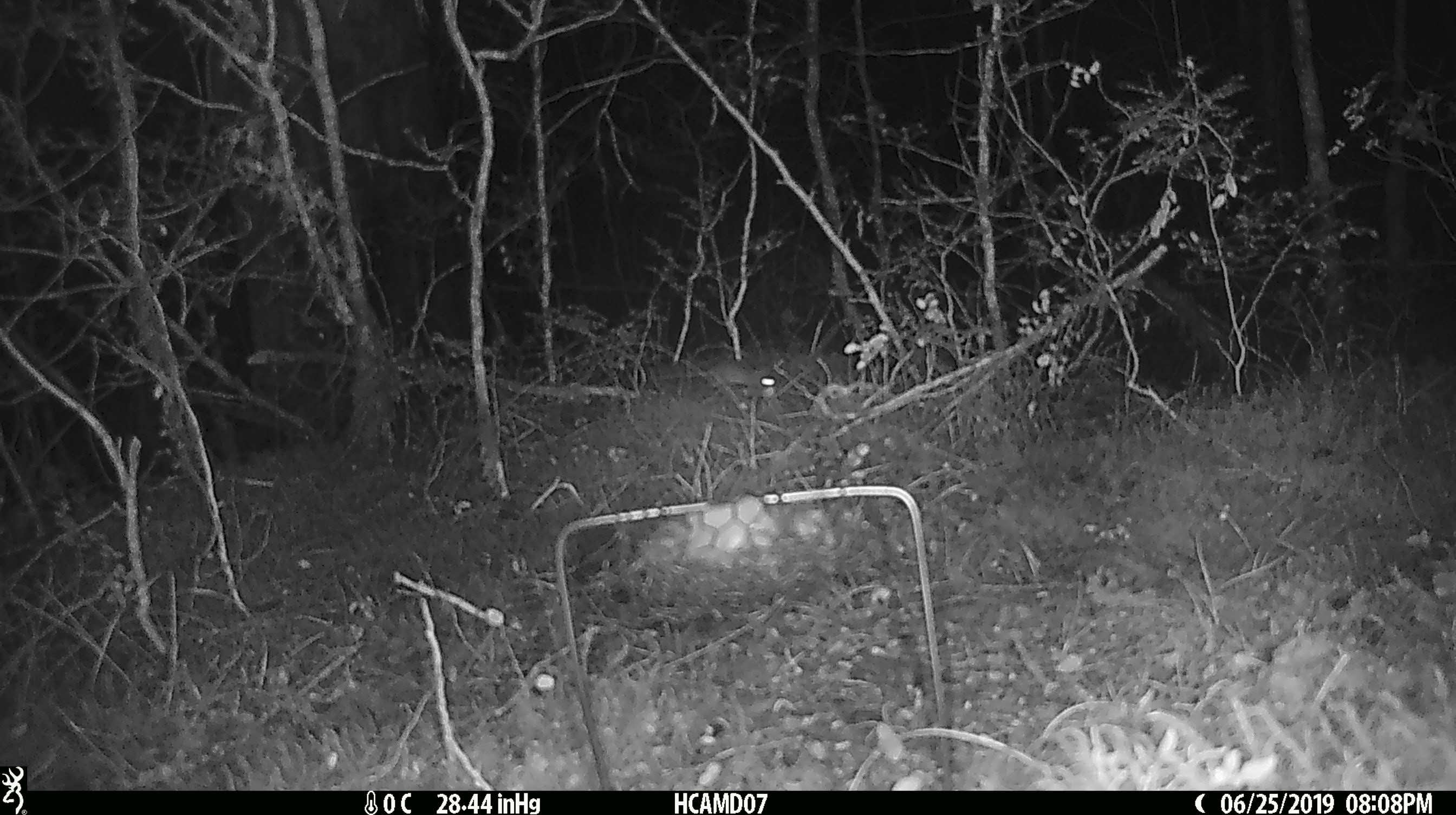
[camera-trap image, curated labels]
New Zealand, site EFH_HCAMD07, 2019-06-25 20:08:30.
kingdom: Animalia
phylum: Chordata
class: Mammalia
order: Rodentia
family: Muridae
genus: Mus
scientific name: Mus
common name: mouse